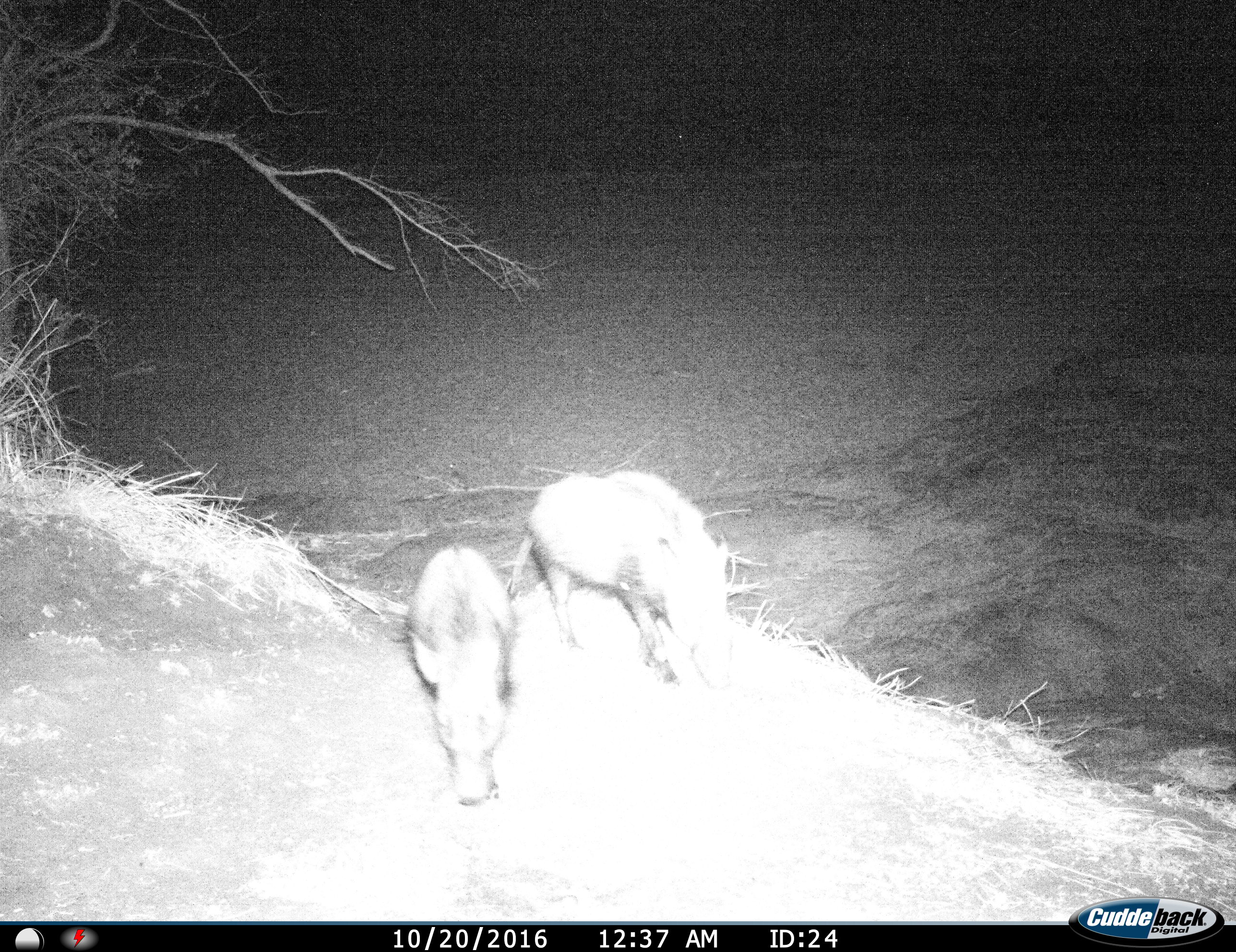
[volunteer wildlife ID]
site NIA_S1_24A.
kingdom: Animalia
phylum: Chordata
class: Mammalia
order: Artiodactyla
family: Suidae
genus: Phacochoerus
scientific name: Phacochoerus africanus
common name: warthog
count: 2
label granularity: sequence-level